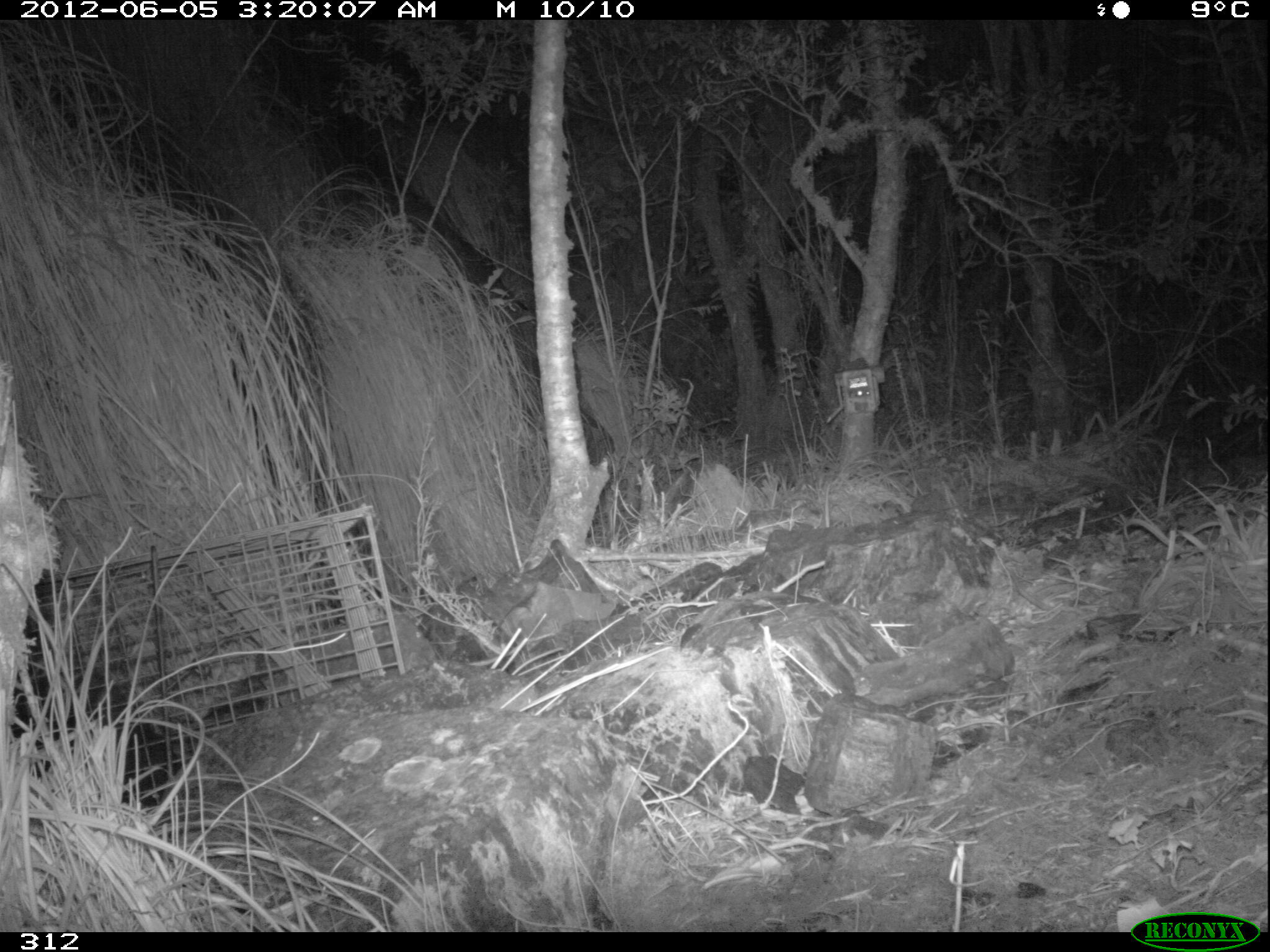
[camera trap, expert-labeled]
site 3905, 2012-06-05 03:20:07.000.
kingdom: Animalia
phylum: Chordata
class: Mammalia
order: Didelphimorphia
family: Didelphidae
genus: Didelphis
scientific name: Didelphis pernigra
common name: andean white-eared opossum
Didelphis pernigra (andean white-eared opossum).